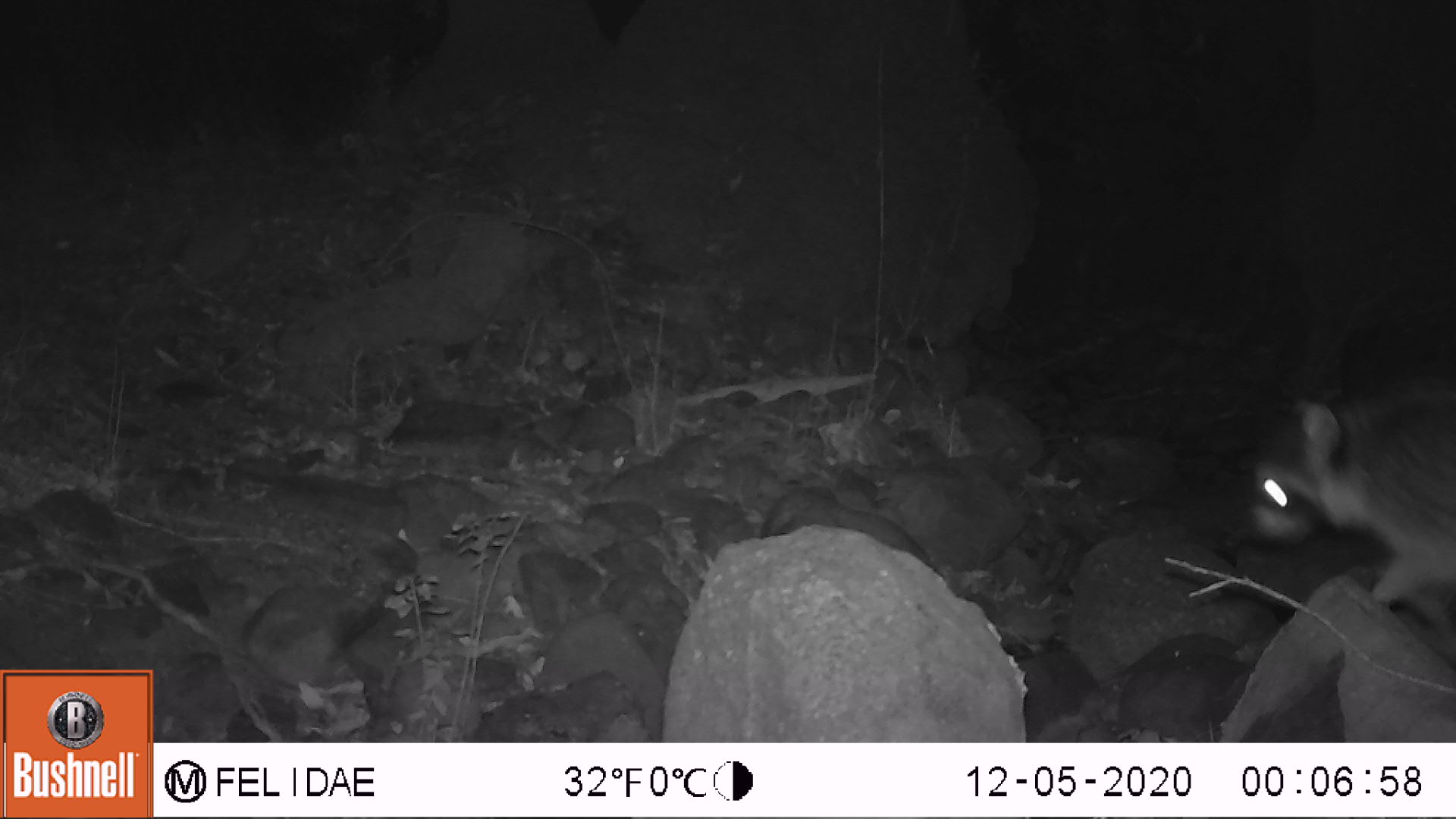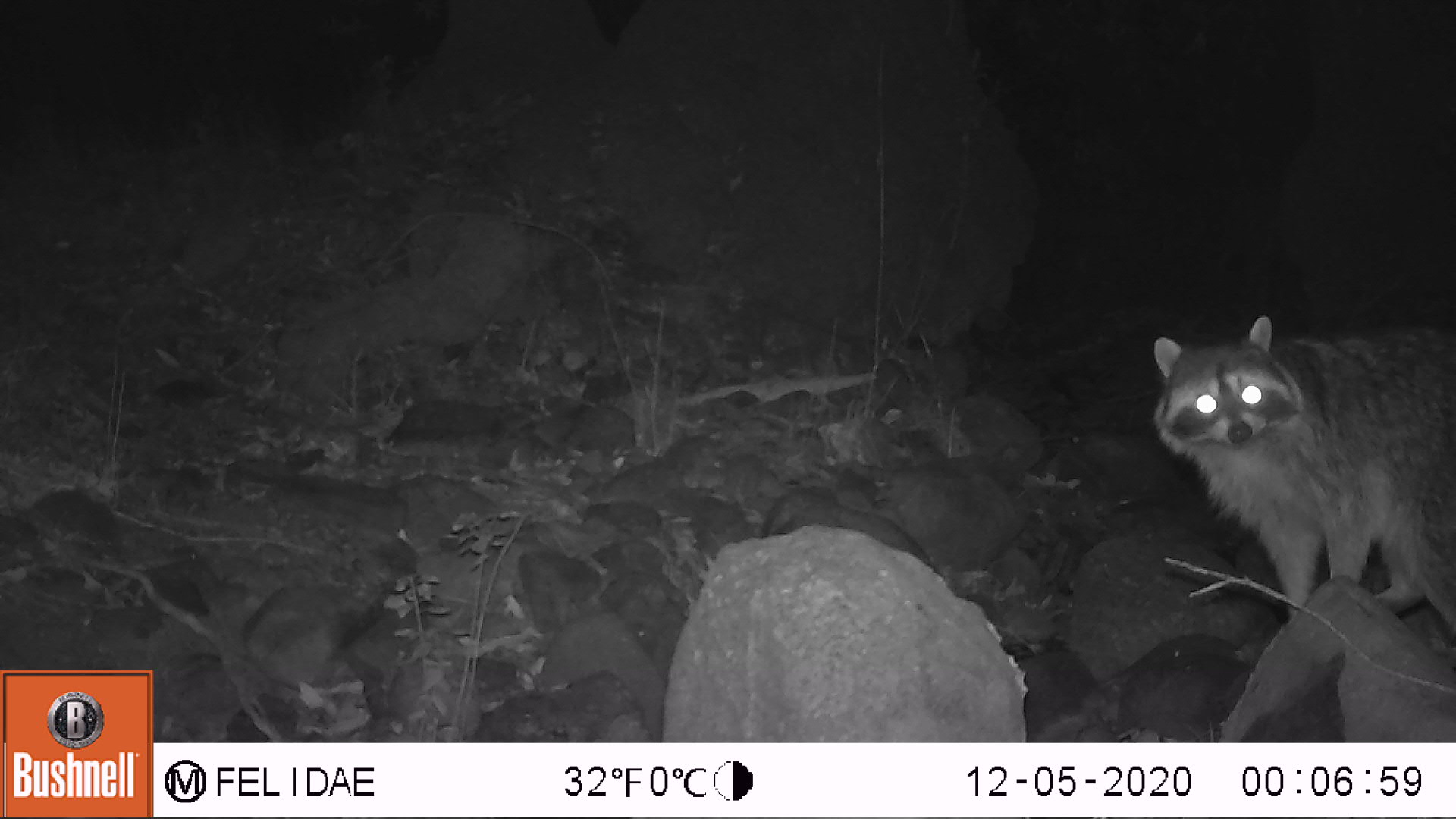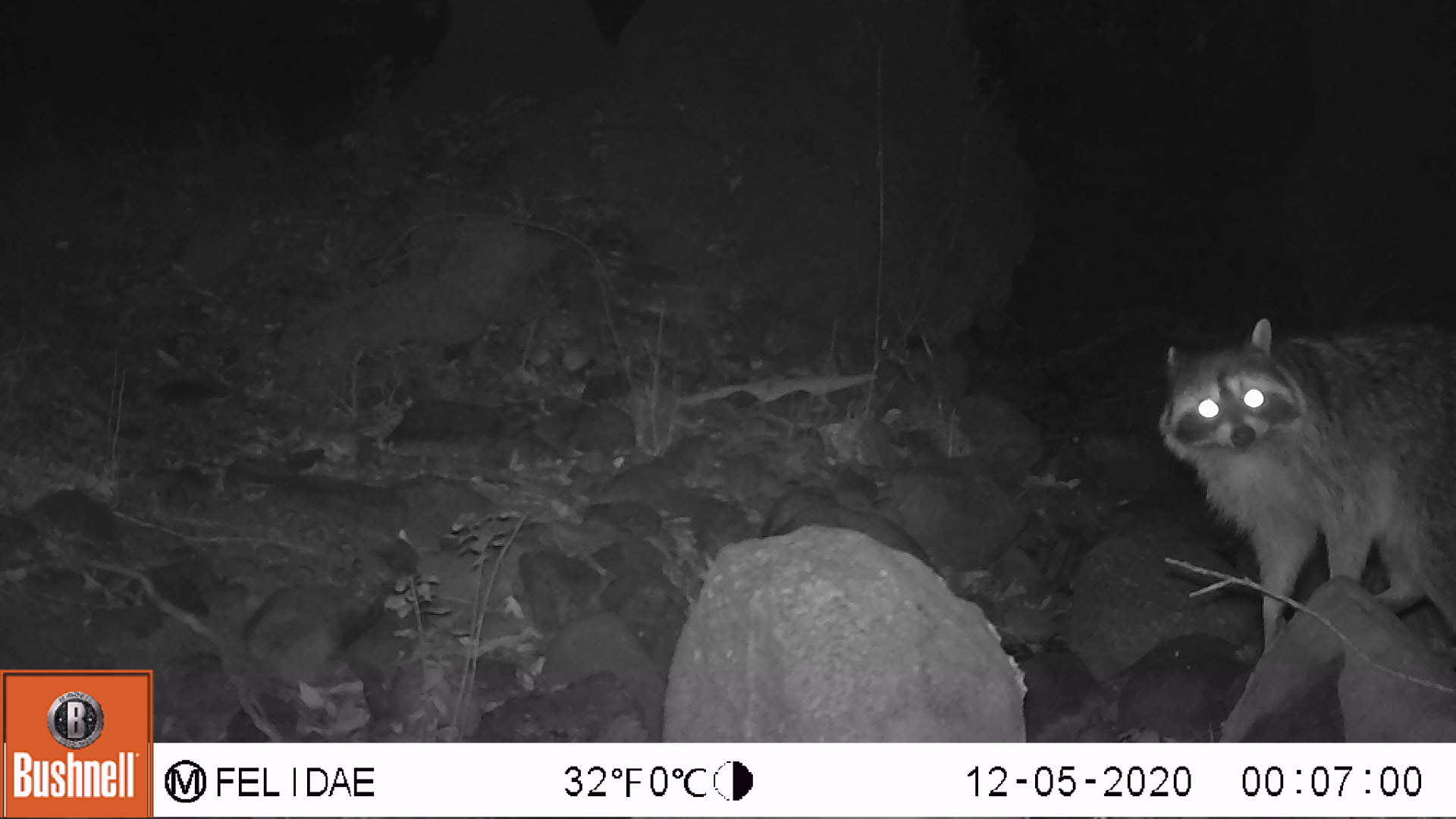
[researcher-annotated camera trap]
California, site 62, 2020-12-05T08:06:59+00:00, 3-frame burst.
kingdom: Animalia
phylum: Chordata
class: Mammalia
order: Carnivora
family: Procyonidae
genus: Procyon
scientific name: Procyon lotor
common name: raccoon